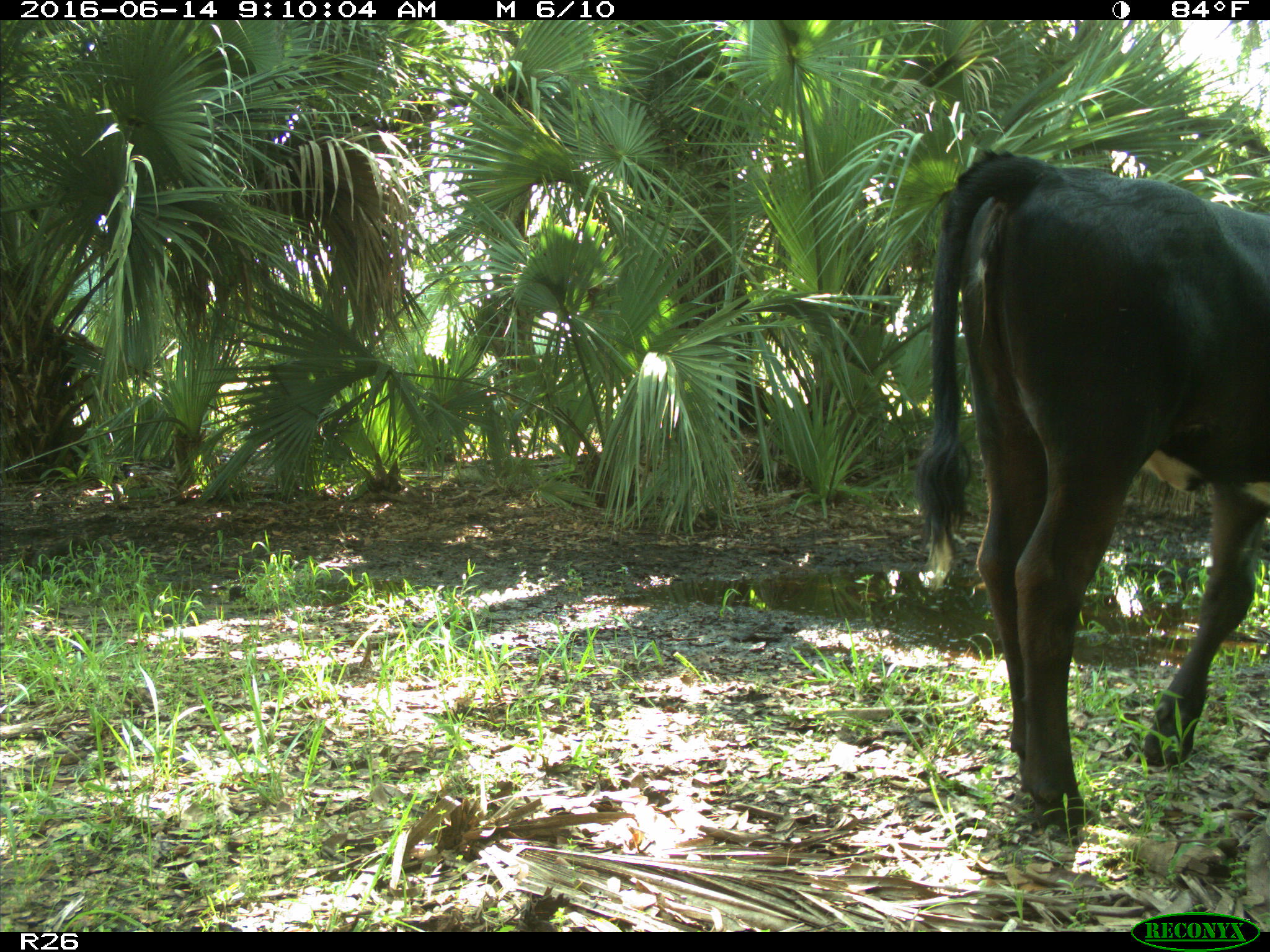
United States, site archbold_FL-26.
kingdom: Animalia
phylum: Chordata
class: Mammalia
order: Artiodactyla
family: Bovidae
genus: Bos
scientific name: Bos taurus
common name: domestic cow